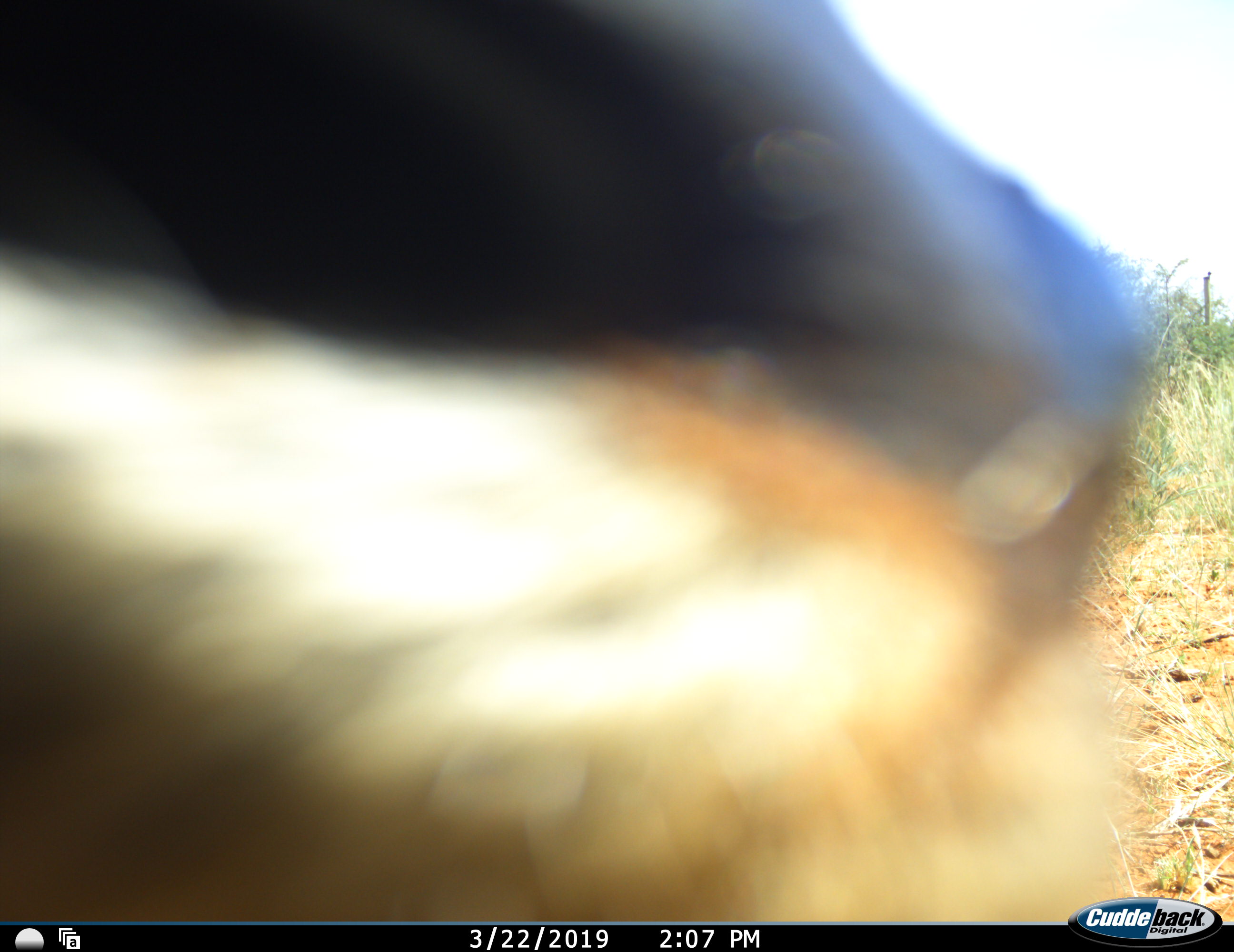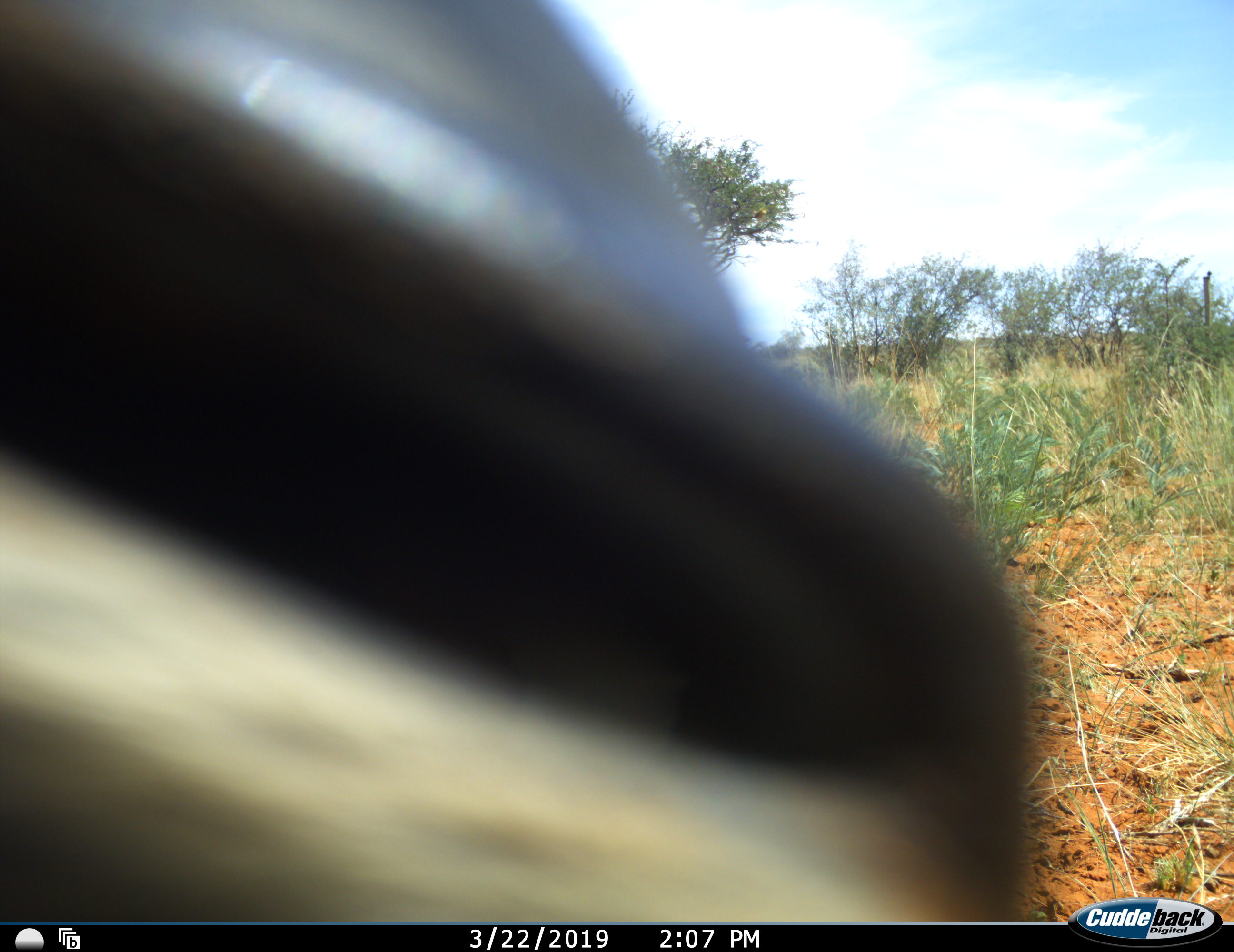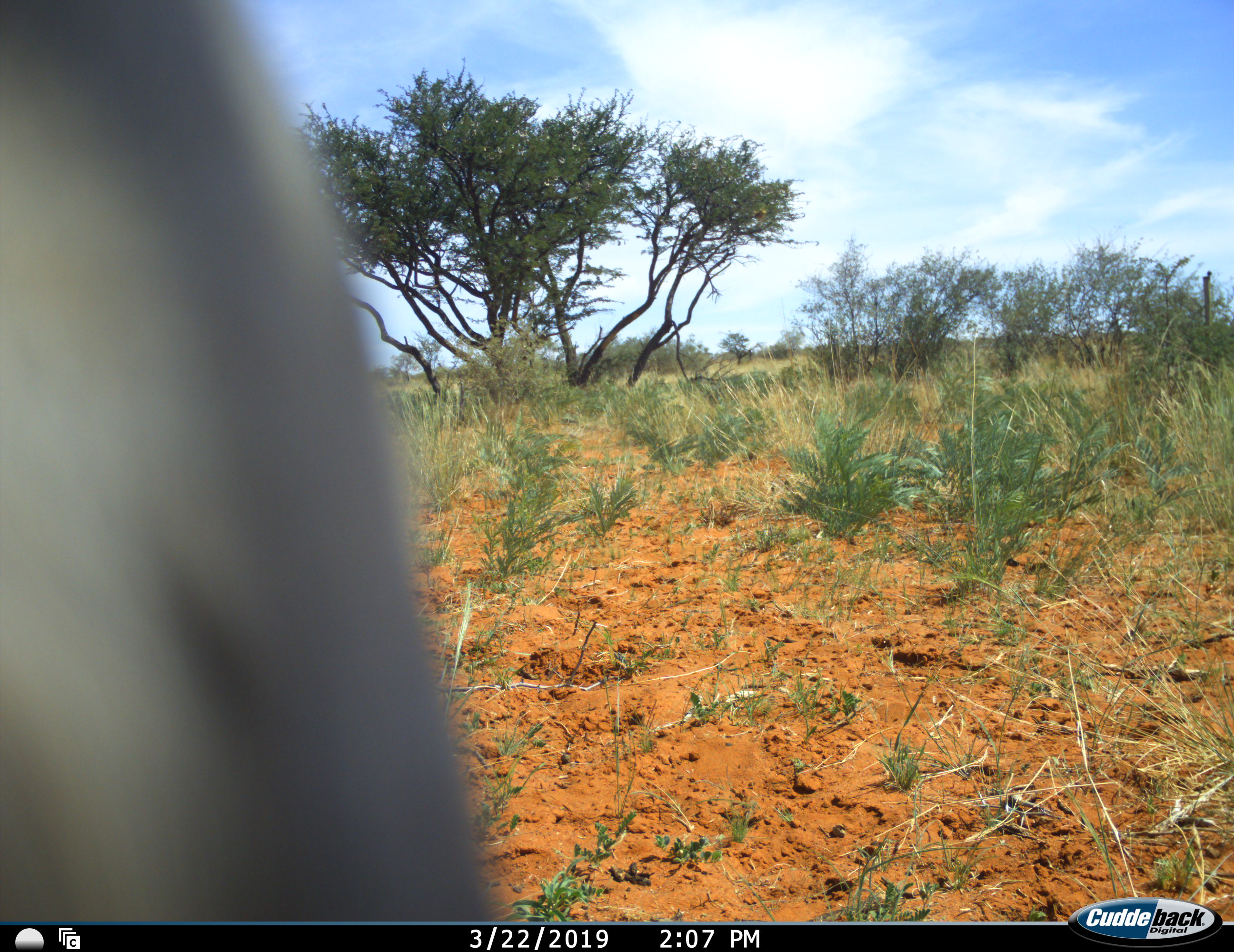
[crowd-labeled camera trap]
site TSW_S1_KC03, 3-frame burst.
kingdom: Animalia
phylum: Chordata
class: Mammalia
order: Artiodactyla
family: Bovidae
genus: Oryx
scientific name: Oryx gazella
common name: gemsbok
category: oryx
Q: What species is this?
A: Oryx (gemsbok) (Oryx gazella).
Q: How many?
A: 1.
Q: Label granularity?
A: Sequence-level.